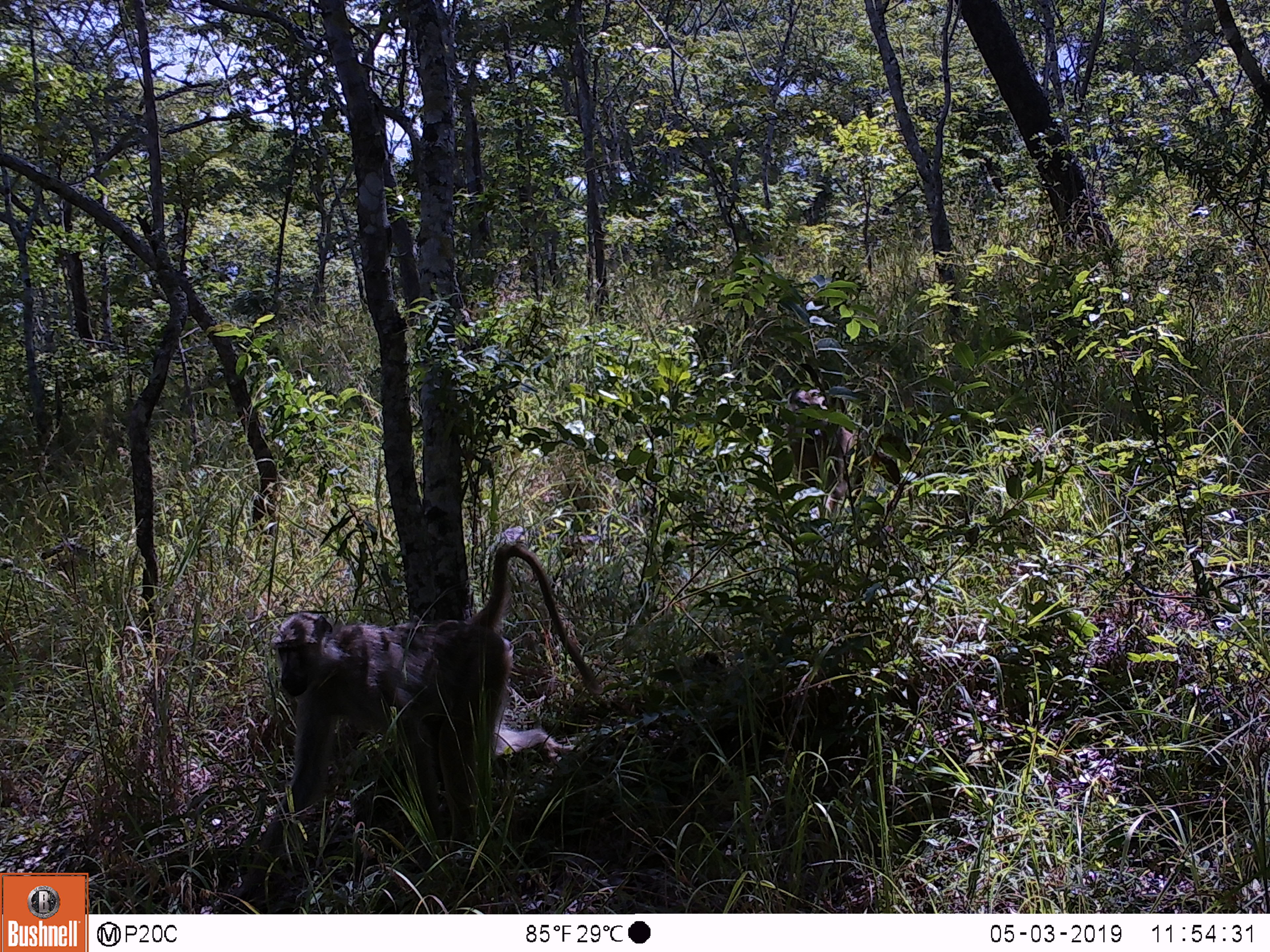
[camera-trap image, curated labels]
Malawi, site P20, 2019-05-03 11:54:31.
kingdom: Animalia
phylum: Chordata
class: Mammalia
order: Primates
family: Cercopithecidae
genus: Papio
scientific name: Papio cynocephalus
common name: yellow baboon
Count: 1.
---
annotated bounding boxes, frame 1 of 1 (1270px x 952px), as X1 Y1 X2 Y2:
yellow baboon: 231 535 611 902